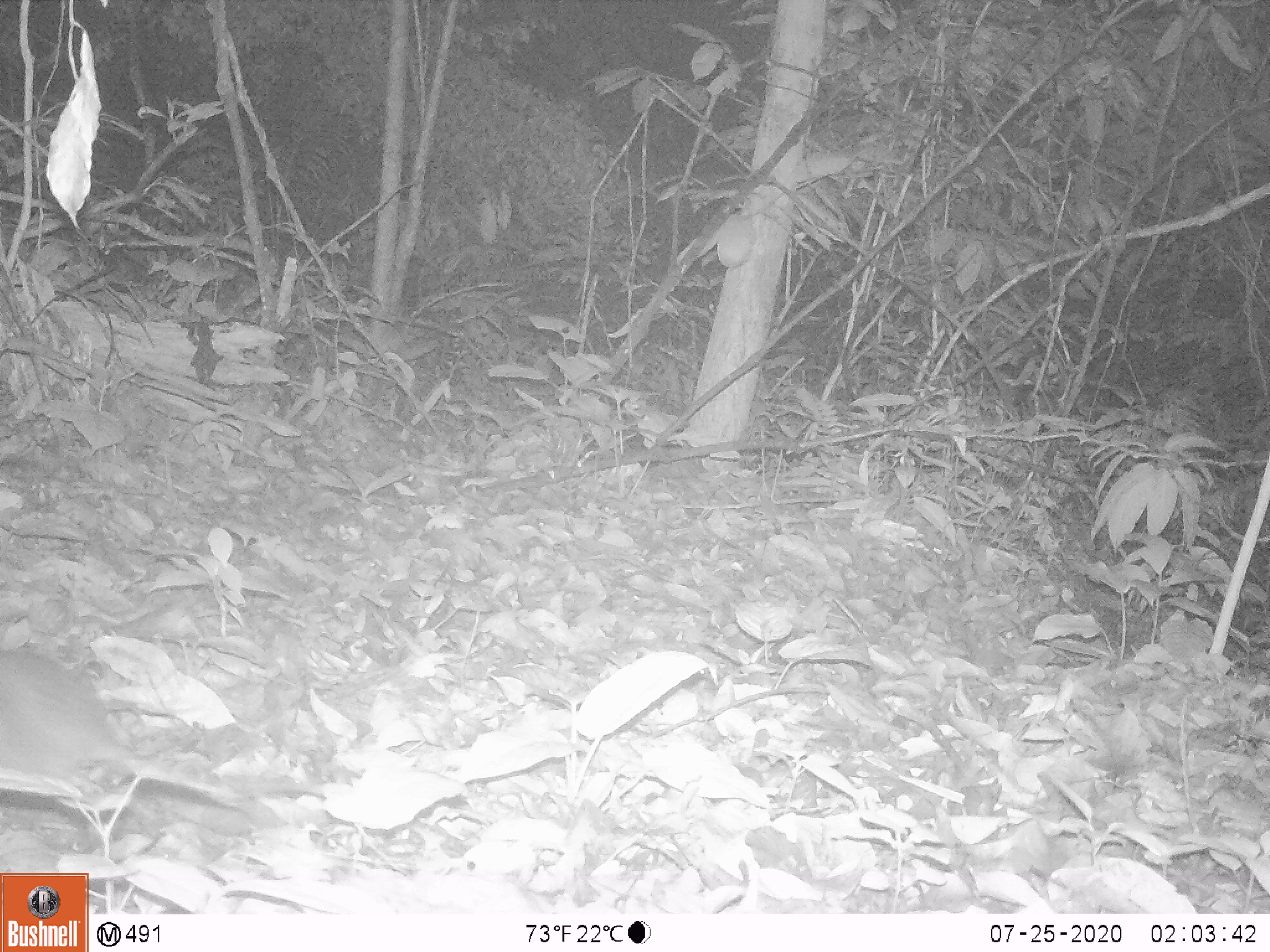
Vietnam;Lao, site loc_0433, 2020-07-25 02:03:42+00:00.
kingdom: Animalia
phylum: Chordata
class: Mammalia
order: Rodentia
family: Muridae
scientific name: Muridae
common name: old-world mice and rats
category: unidentified murid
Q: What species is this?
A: Unidentified murid (old-world mice and rats) (Muridae).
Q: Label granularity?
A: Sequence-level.